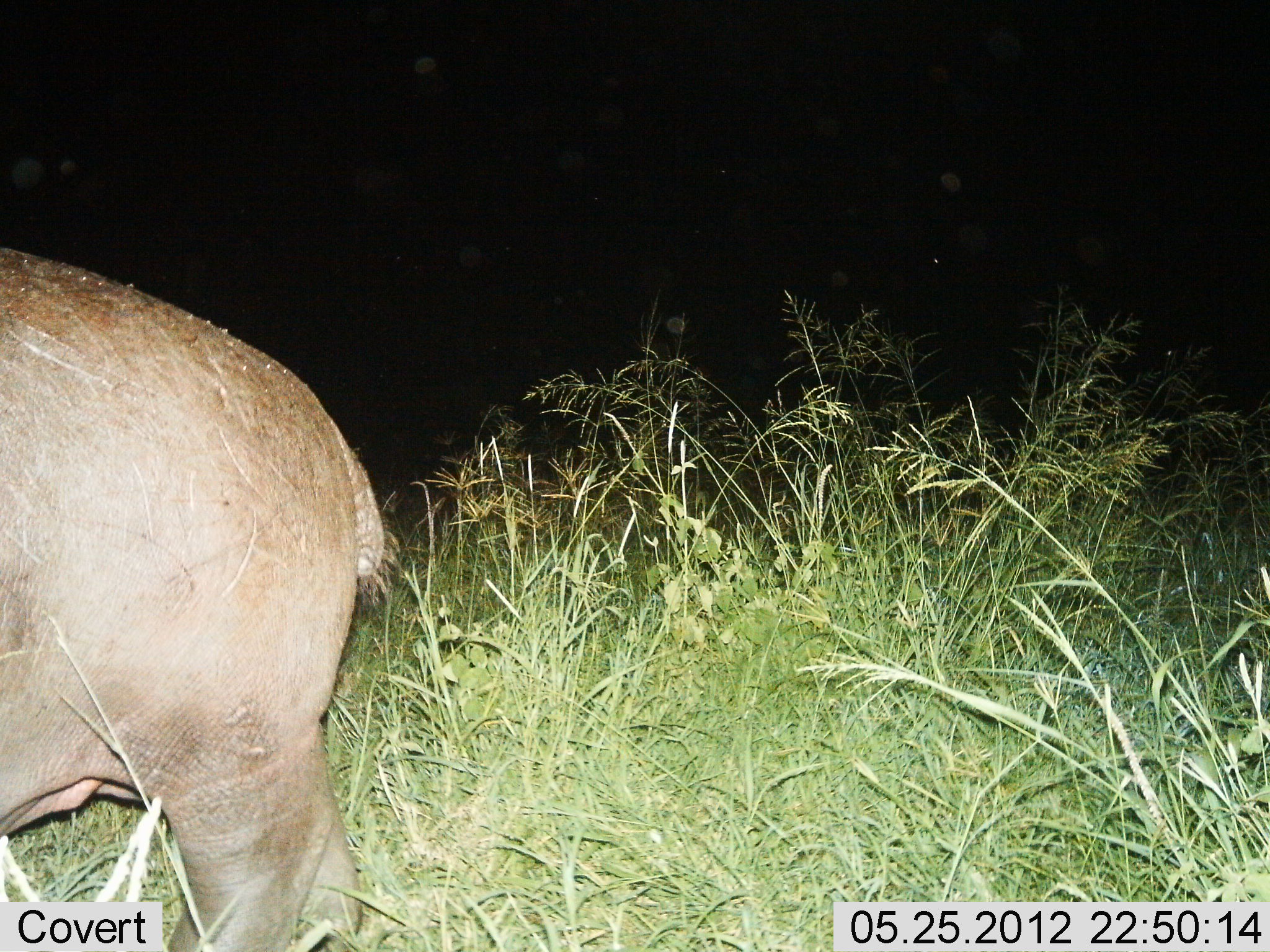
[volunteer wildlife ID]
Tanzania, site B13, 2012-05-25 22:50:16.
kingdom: Animalia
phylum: Chordata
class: Mammalia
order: Artiodactyla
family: Hippopotamidae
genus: Hippopotamus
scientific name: Hippopotamus amphibius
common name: hippopotamus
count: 1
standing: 50%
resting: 0%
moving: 50%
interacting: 0%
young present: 0%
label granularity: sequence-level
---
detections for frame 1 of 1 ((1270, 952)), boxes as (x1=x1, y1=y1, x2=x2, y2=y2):
animal: (x1=1, y1=242, x2=394, y2=952)